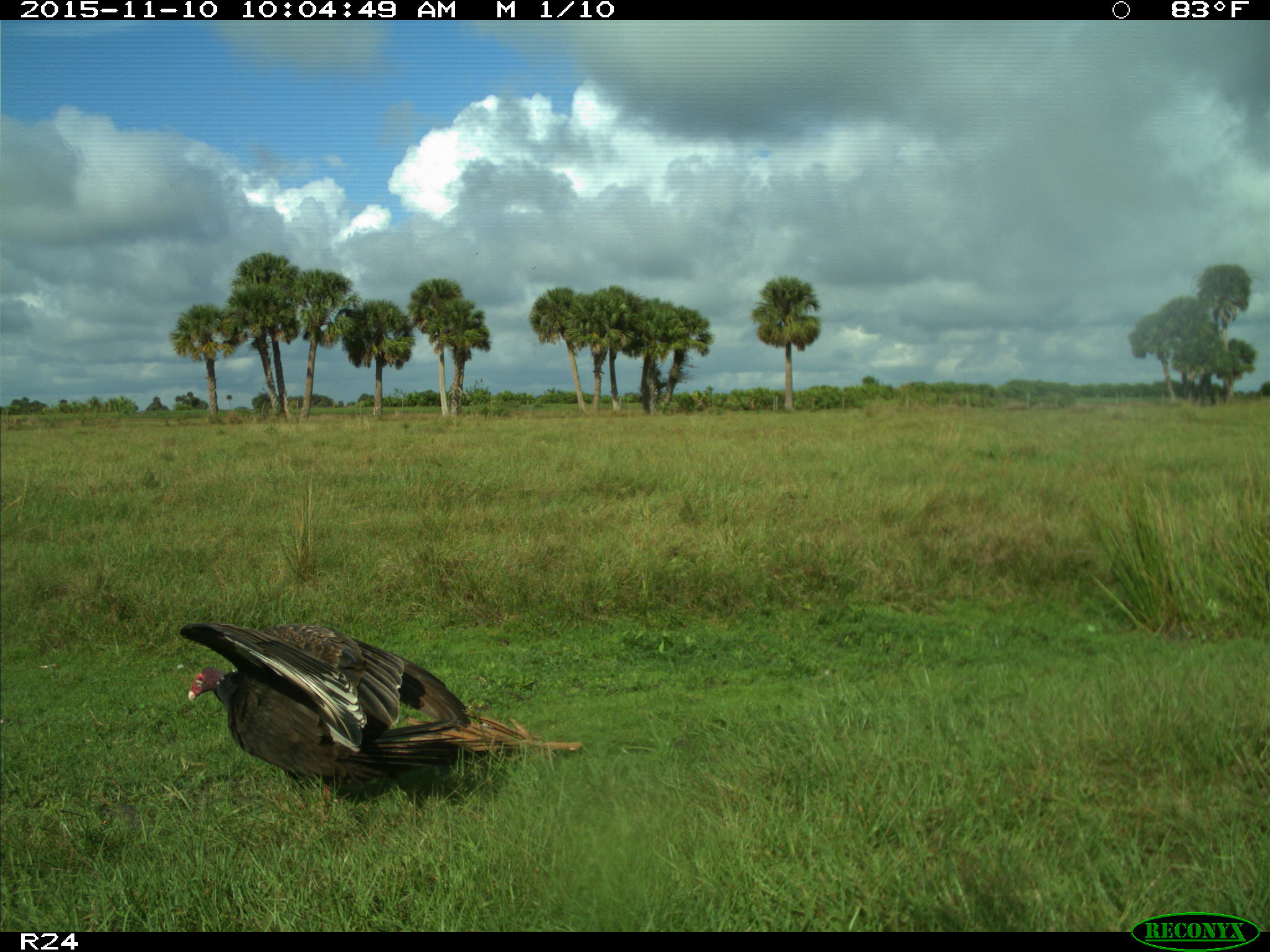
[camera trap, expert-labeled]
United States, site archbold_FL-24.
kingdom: Animalia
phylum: Chordata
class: Aves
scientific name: Aves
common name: birds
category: unidentified bird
Unidentified bird (birds) (Aves).